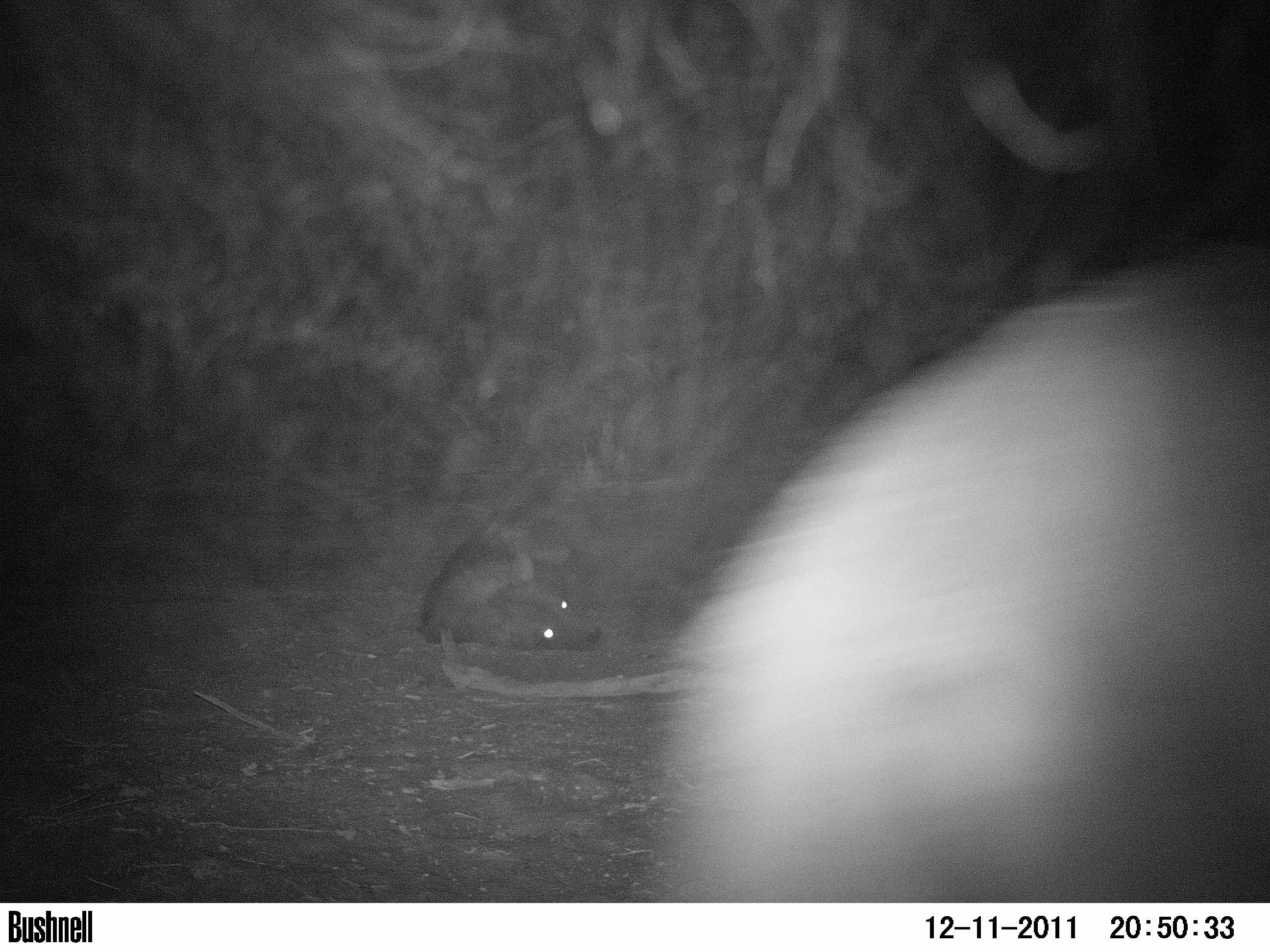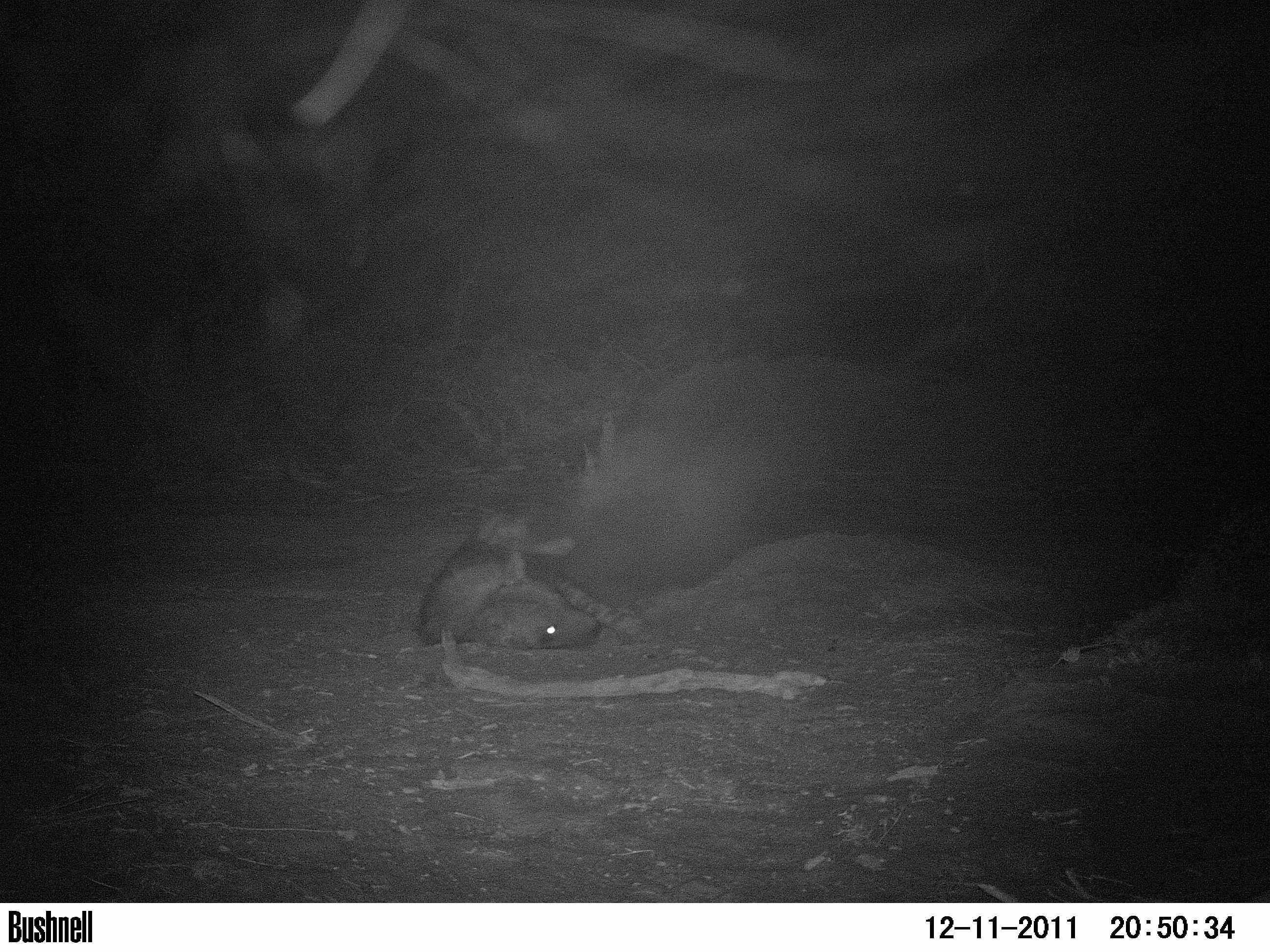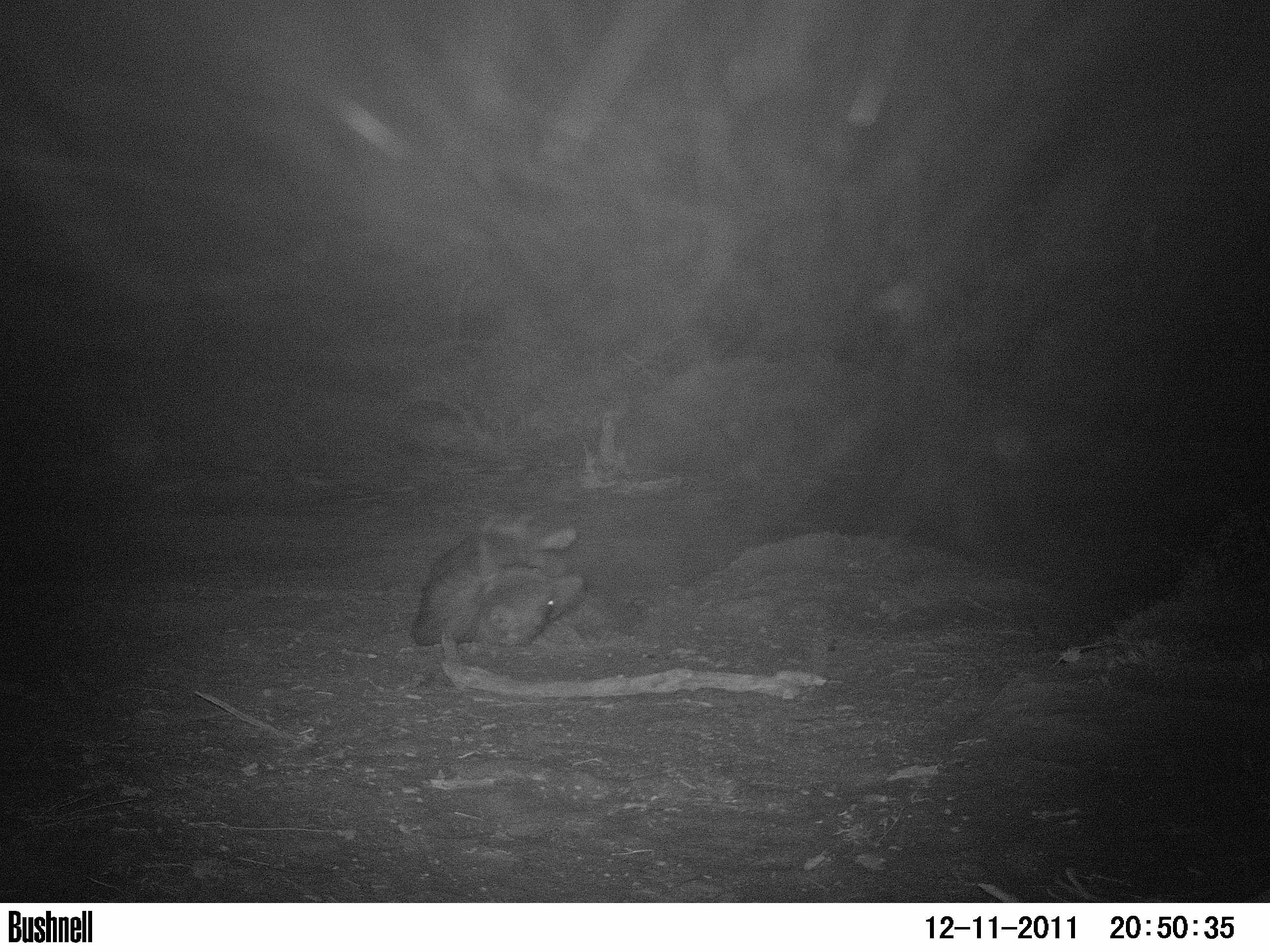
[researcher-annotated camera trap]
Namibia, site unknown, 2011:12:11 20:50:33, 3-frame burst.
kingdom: Animalia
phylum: Chordata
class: Mammalia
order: Carnivora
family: Hyaenidae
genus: Parahyaena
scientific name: Parahyaena brunnea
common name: brown hyena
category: hyaena brunnea